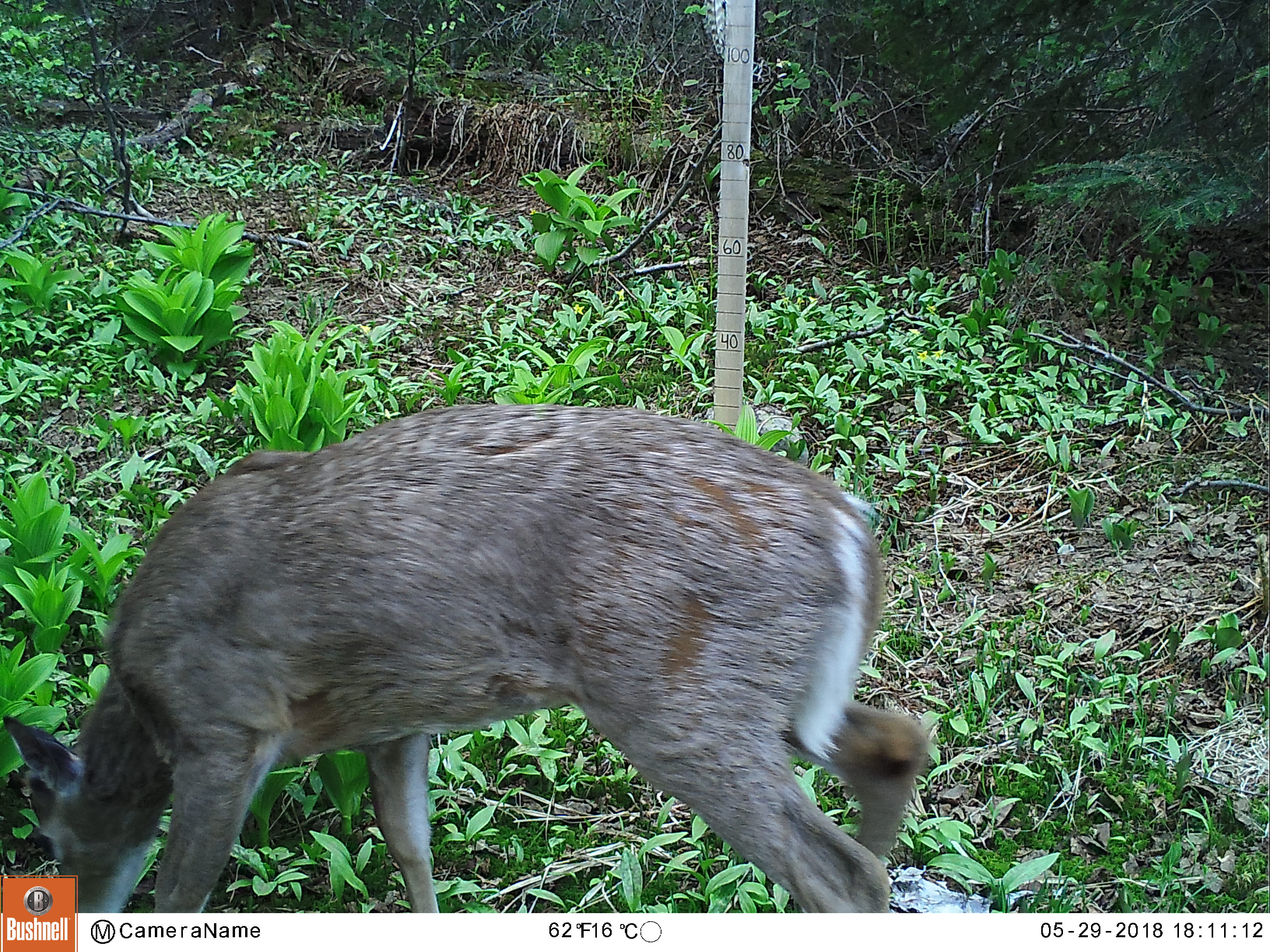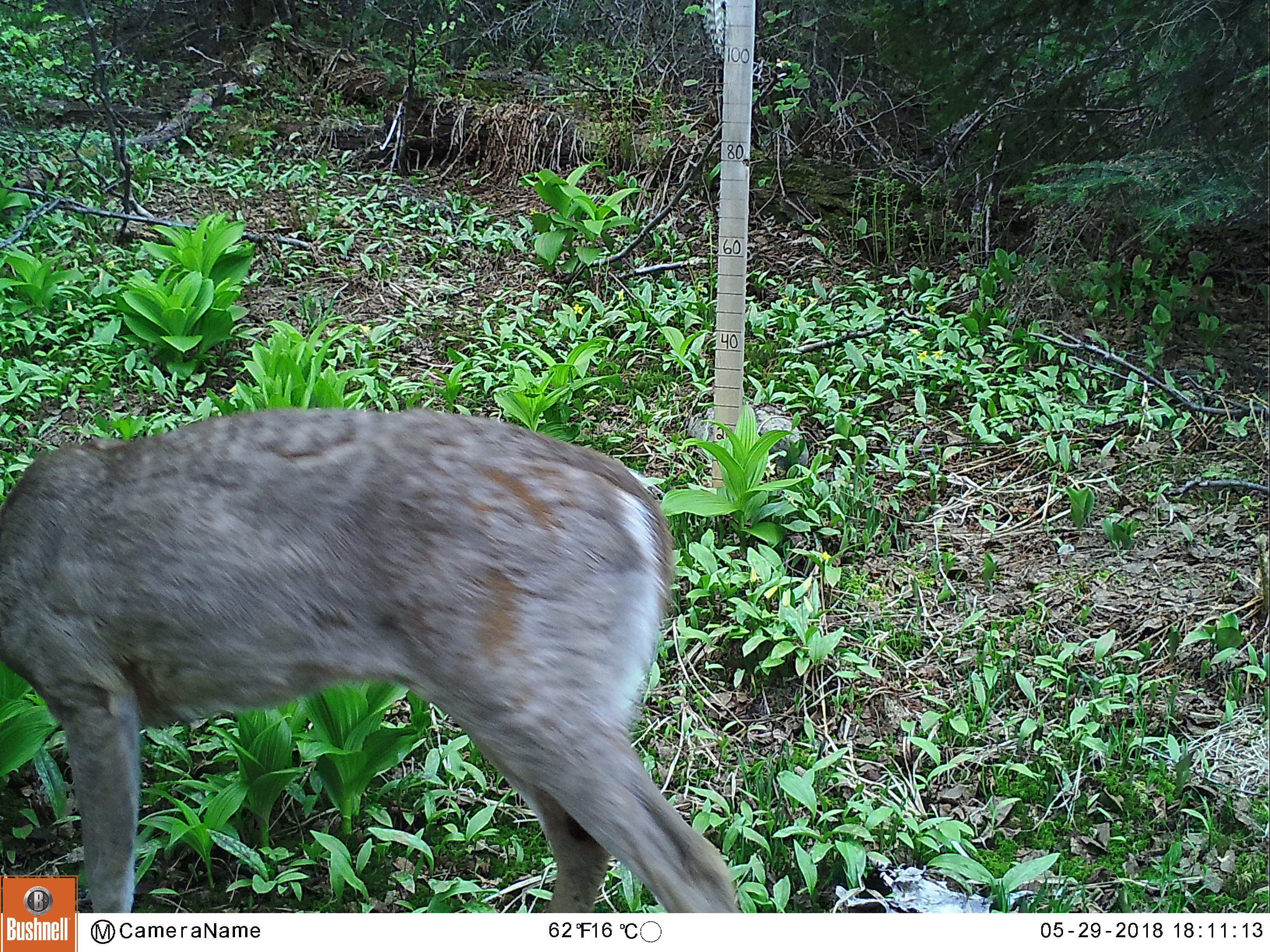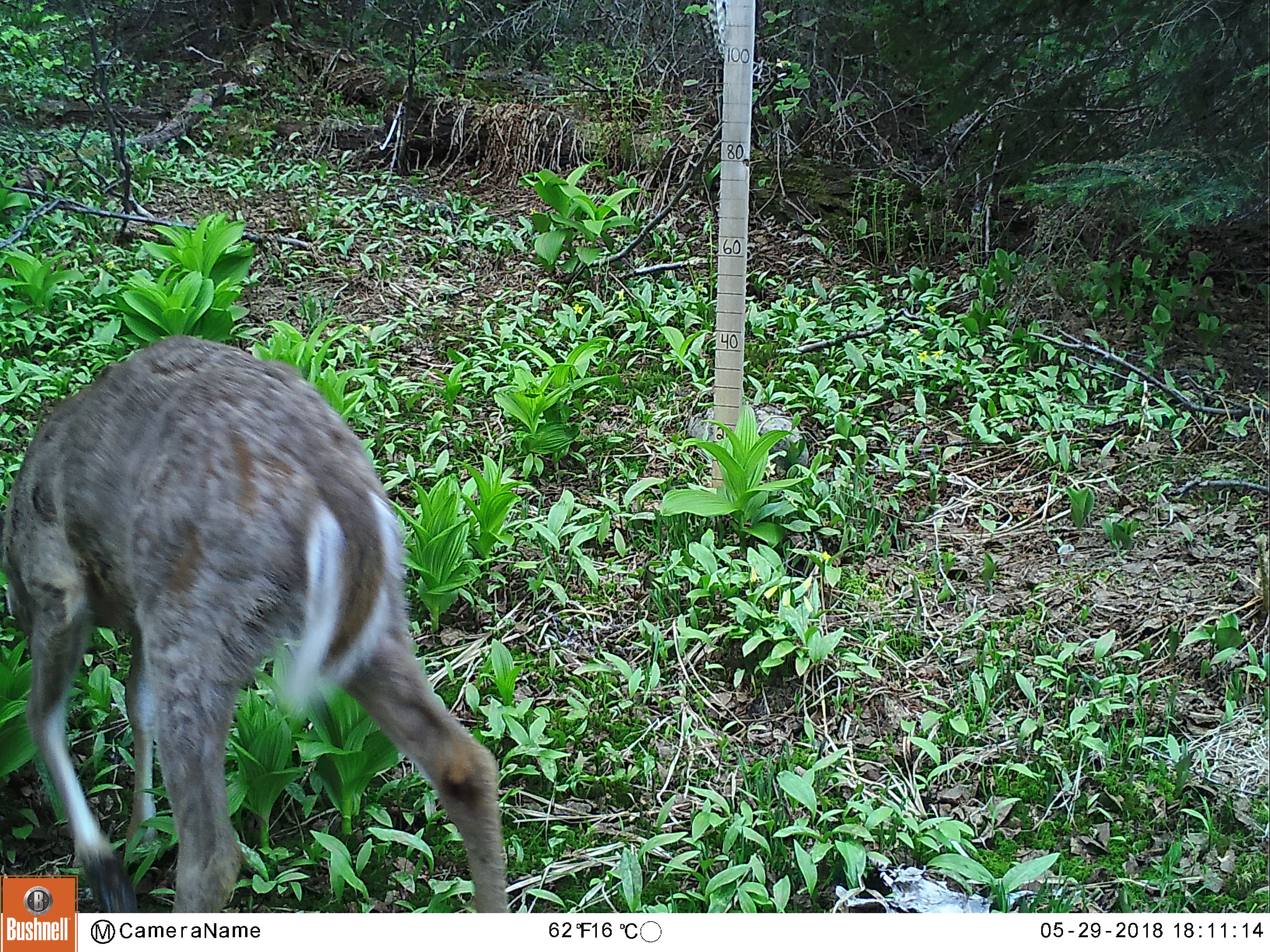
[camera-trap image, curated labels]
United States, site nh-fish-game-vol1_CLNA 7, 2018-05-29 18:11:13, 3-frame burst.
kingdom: Animalia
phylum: Chordata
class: Mammalia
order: Artiodactyla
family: Cervidae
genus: Odocoileus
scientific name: Odocoileus virginianus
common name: white-tailed deer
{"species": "white-tailed deer (Odocoileus virginianus)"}